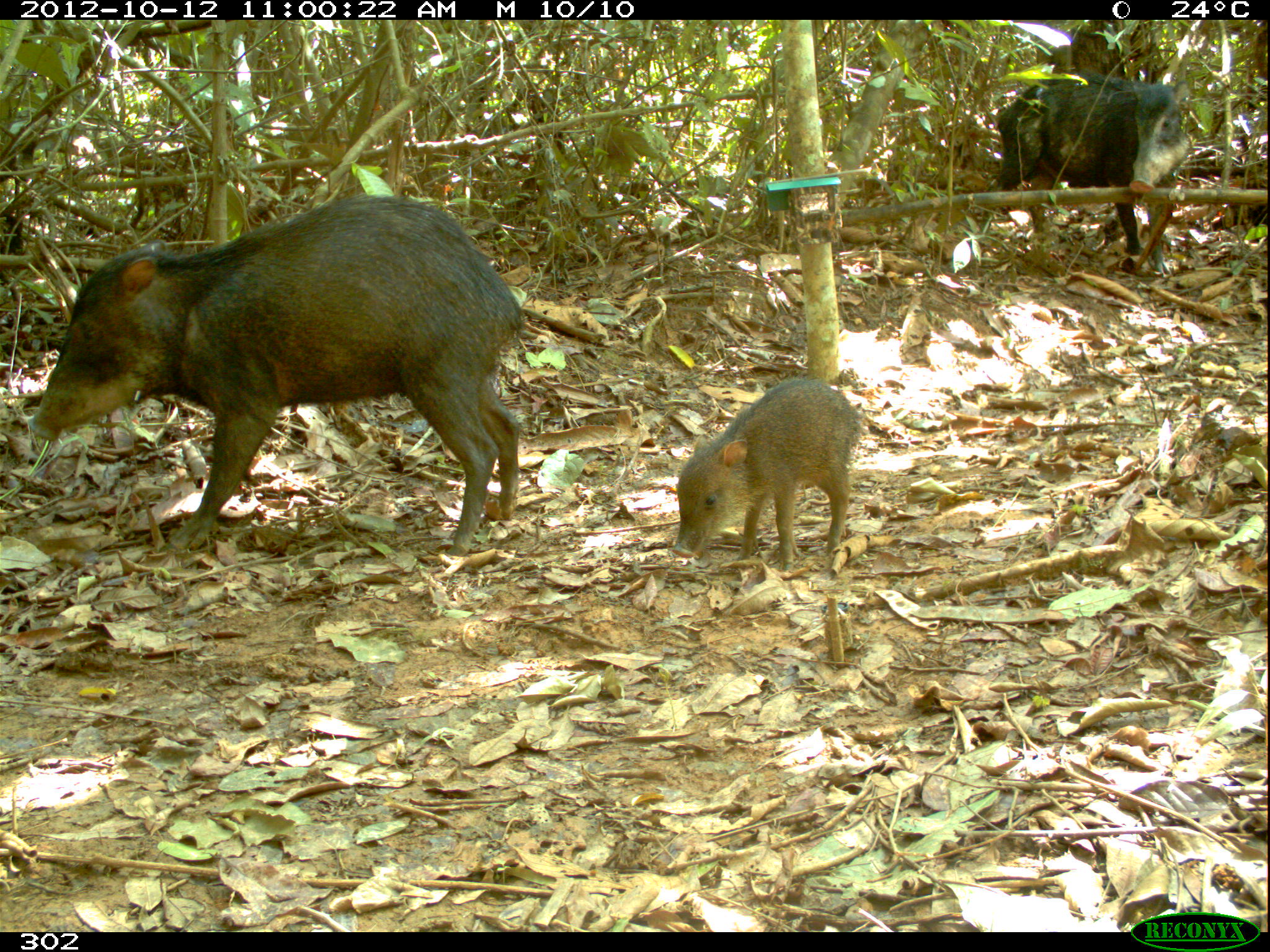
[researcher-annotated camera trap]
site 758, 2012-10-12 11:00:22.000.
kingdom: Animalia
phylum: Chordata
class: Mammalia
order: Artiodactyla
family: Tayassuidae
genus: Tayassu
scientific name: Tayassu pecari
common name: white-lipped peccary